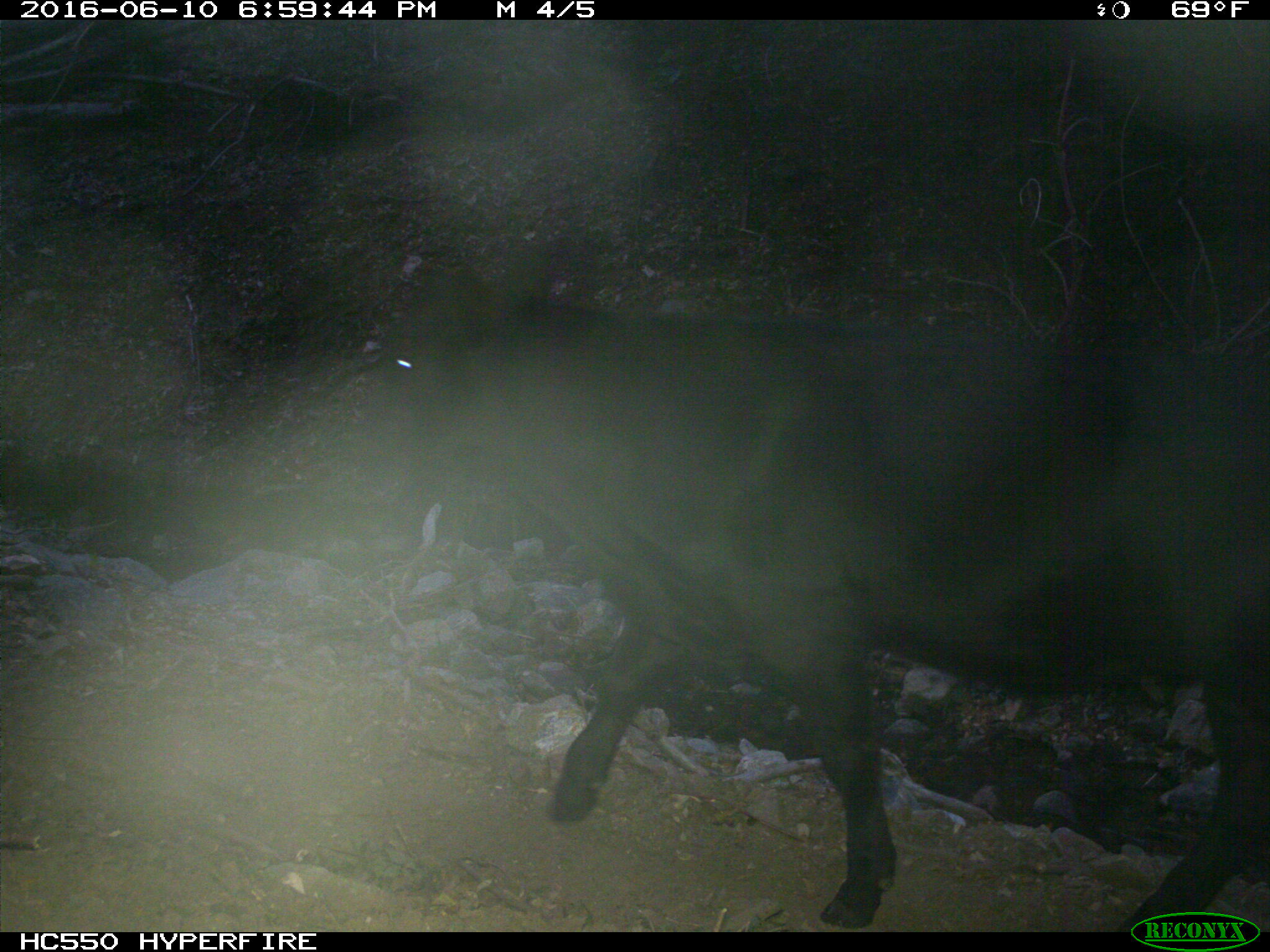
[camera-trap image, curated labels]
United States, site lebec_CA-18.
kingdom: Animalia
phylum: Chordata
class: Mammalia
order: Artiodactyla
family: Bovidae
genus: Bos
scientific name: Bos taurus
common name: domestic cow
Bos taurus (domestic cow).